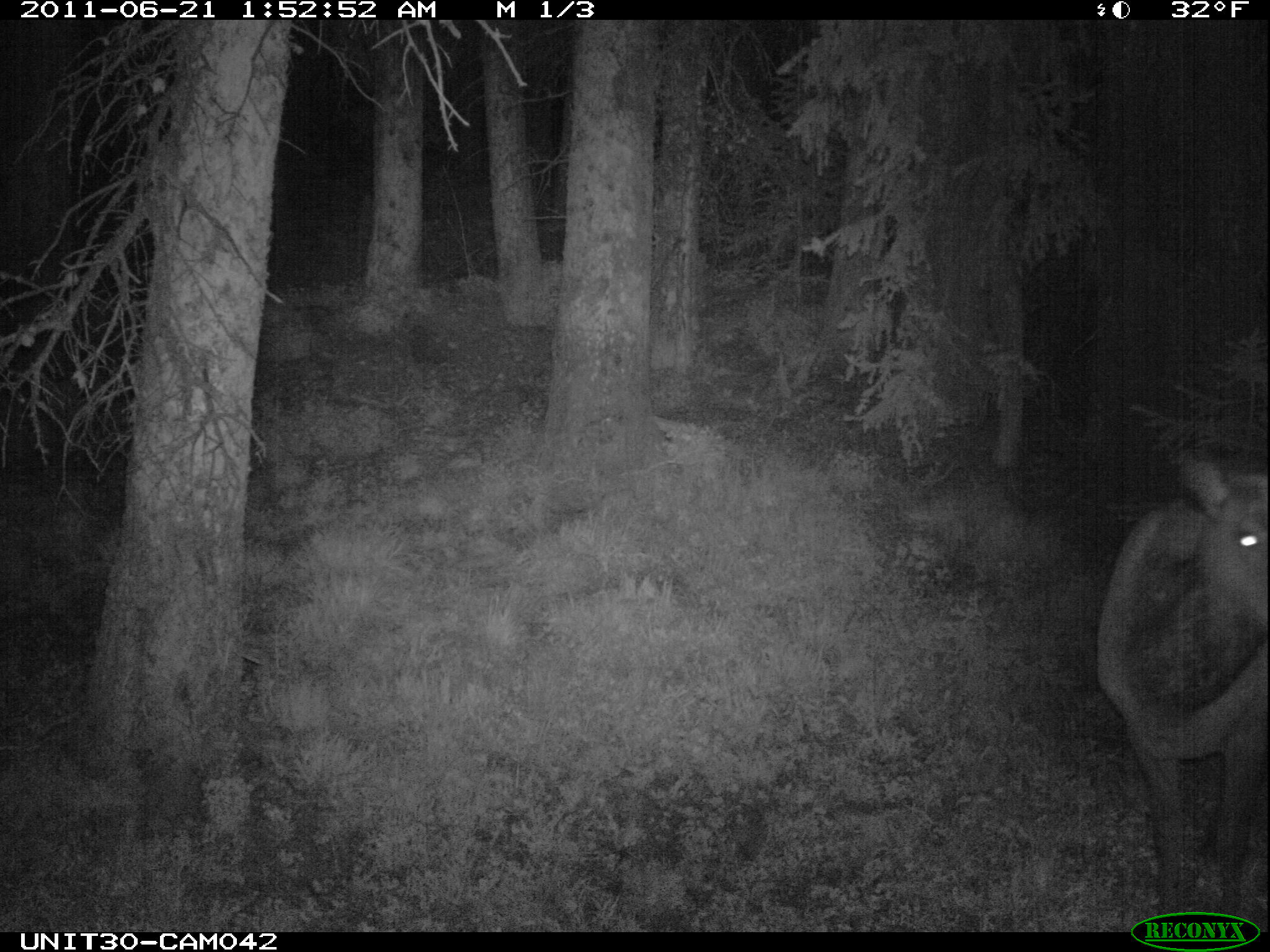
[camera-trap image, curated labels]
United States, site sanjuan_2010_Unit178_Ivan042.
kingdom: Animalia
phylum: Chordata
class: Mammalia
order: Artiodactyla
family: Cervidae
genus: Cervus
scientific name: Cervus elaphus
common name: red deer